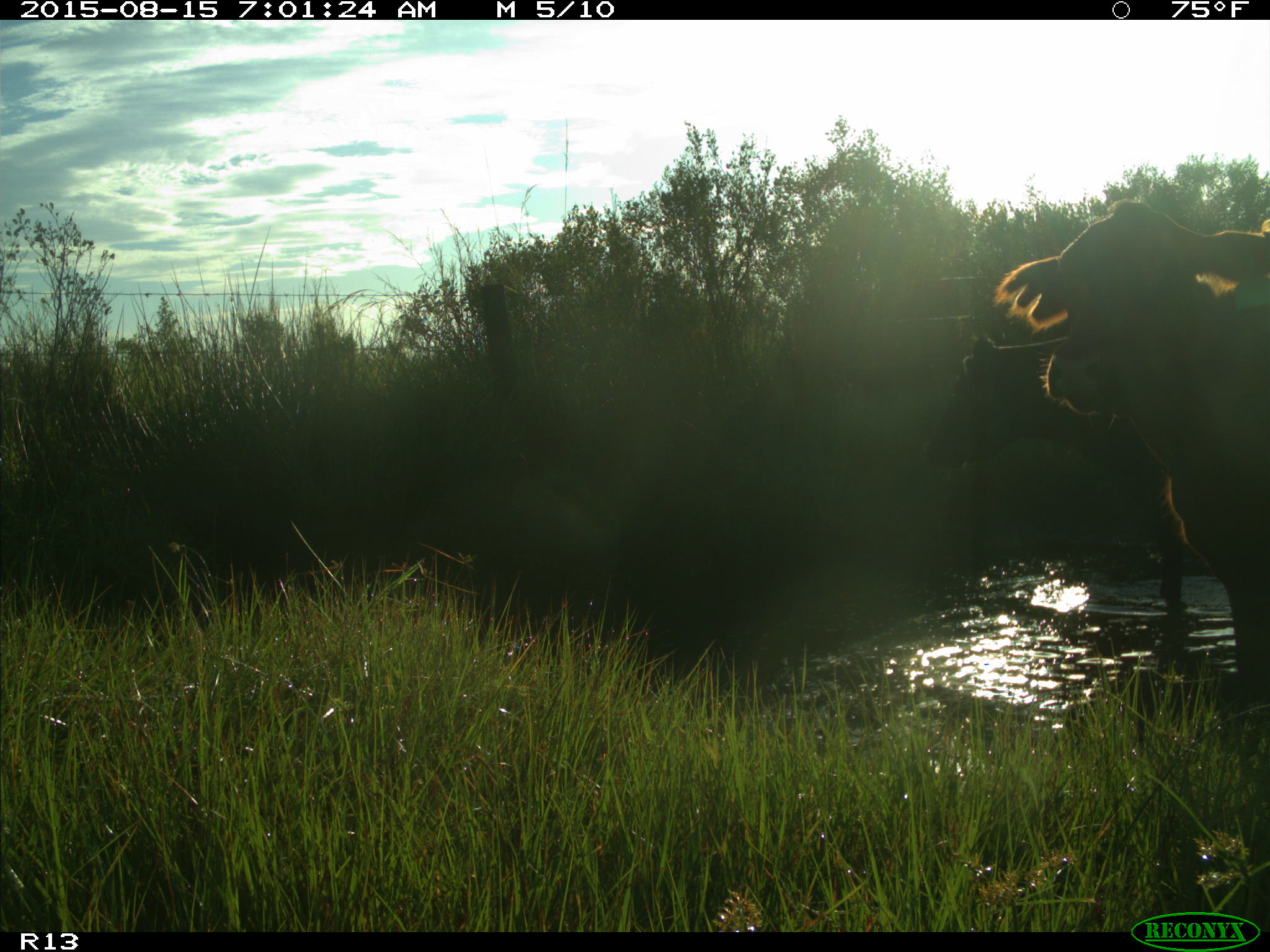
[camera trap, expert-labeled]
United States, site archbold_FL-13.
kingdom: Animalia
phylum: Chordata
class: Mammalia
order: Artiodactyla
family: Bovidae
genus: Bos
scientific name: Bos taurus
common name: domestic cow